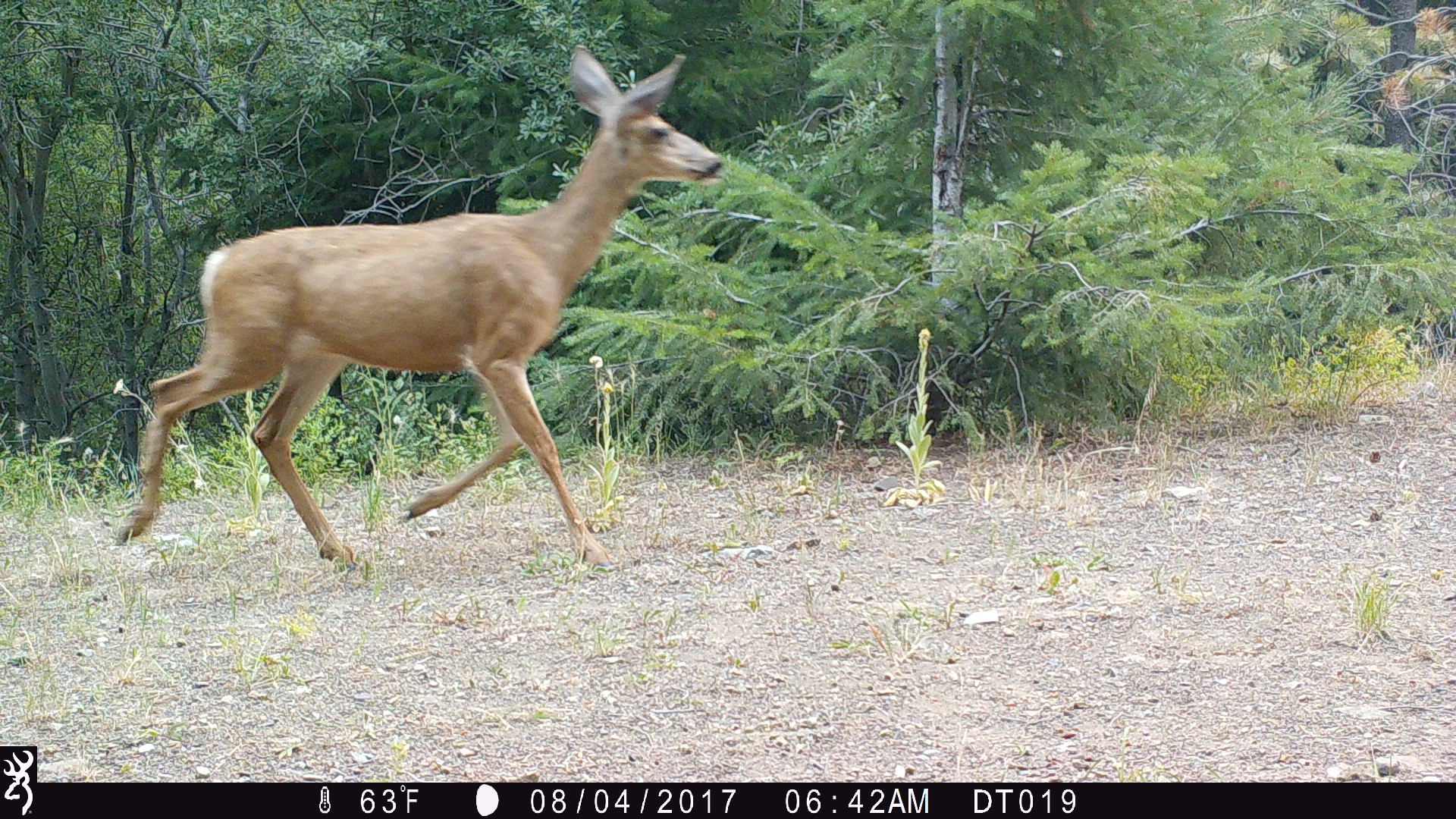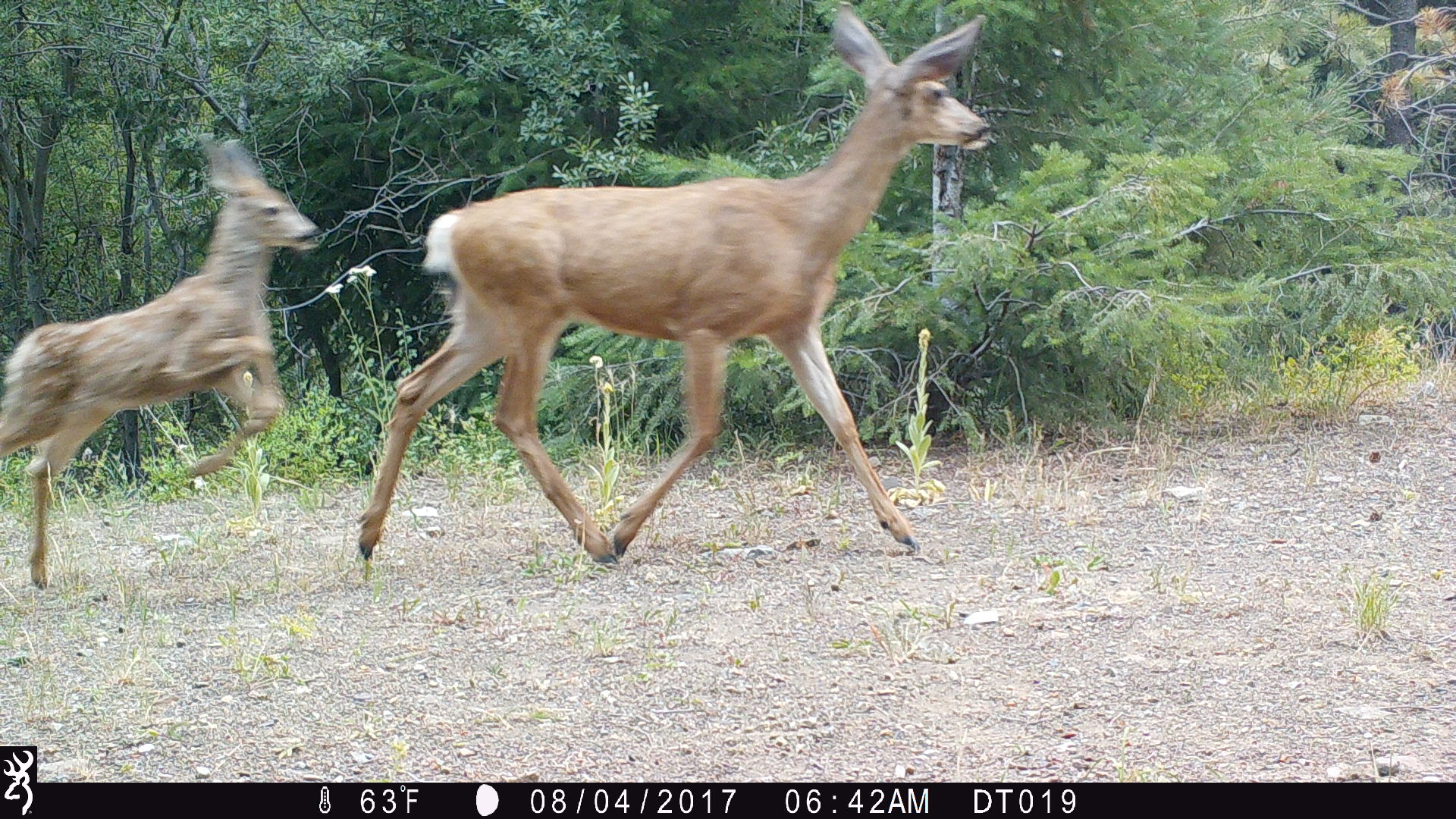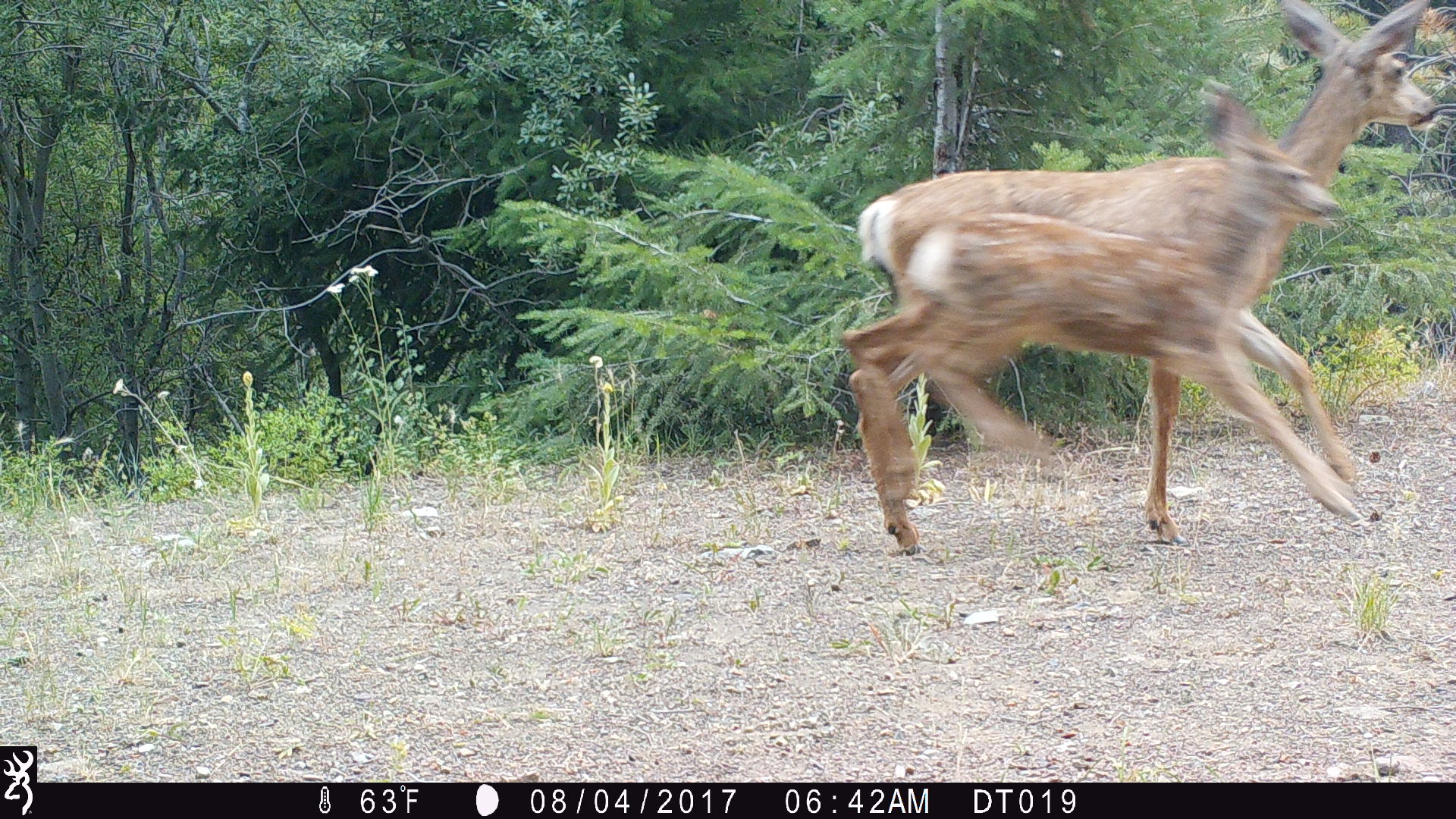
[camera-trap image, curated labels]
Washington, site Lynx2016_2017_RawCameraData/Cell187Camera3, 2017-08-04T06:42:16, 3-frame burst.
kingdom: Animalia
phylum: Chordata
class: Mammalia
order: Artiodactyla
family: Cervidae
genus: Odocoileus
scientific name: Odocoileus hemionus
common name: mule deer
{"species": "Odocoileus hemionus (mule deer)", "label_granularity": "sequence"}